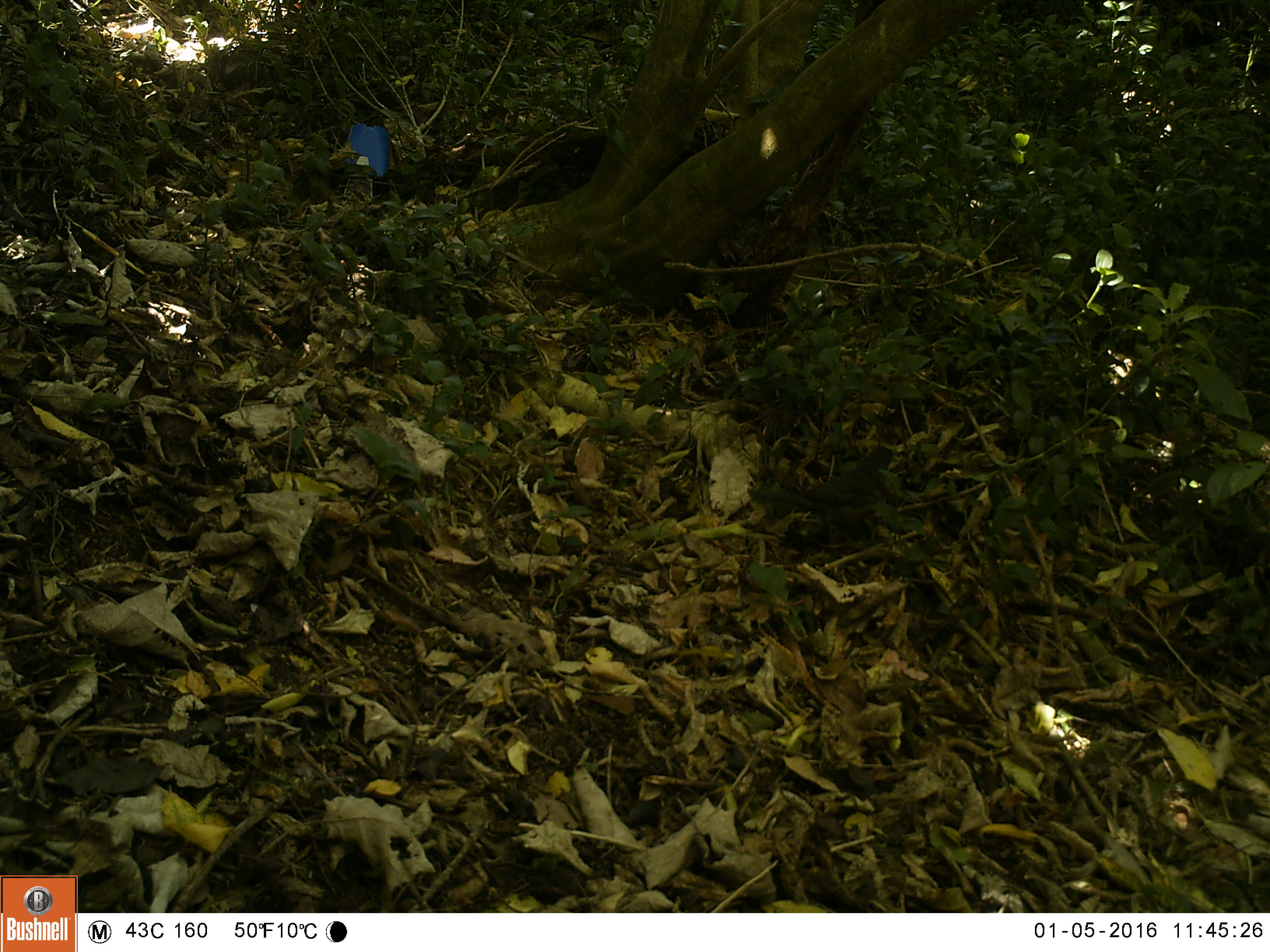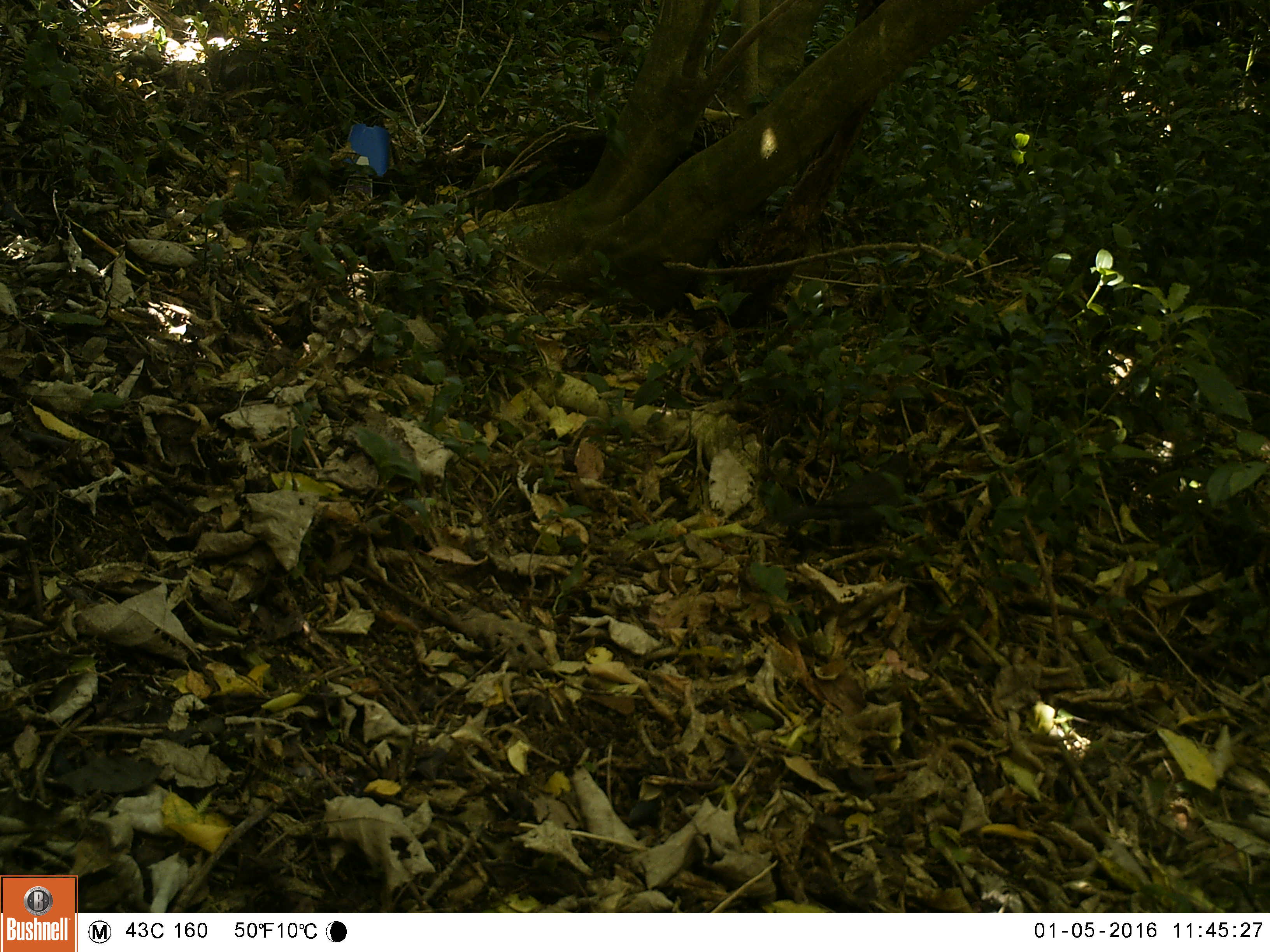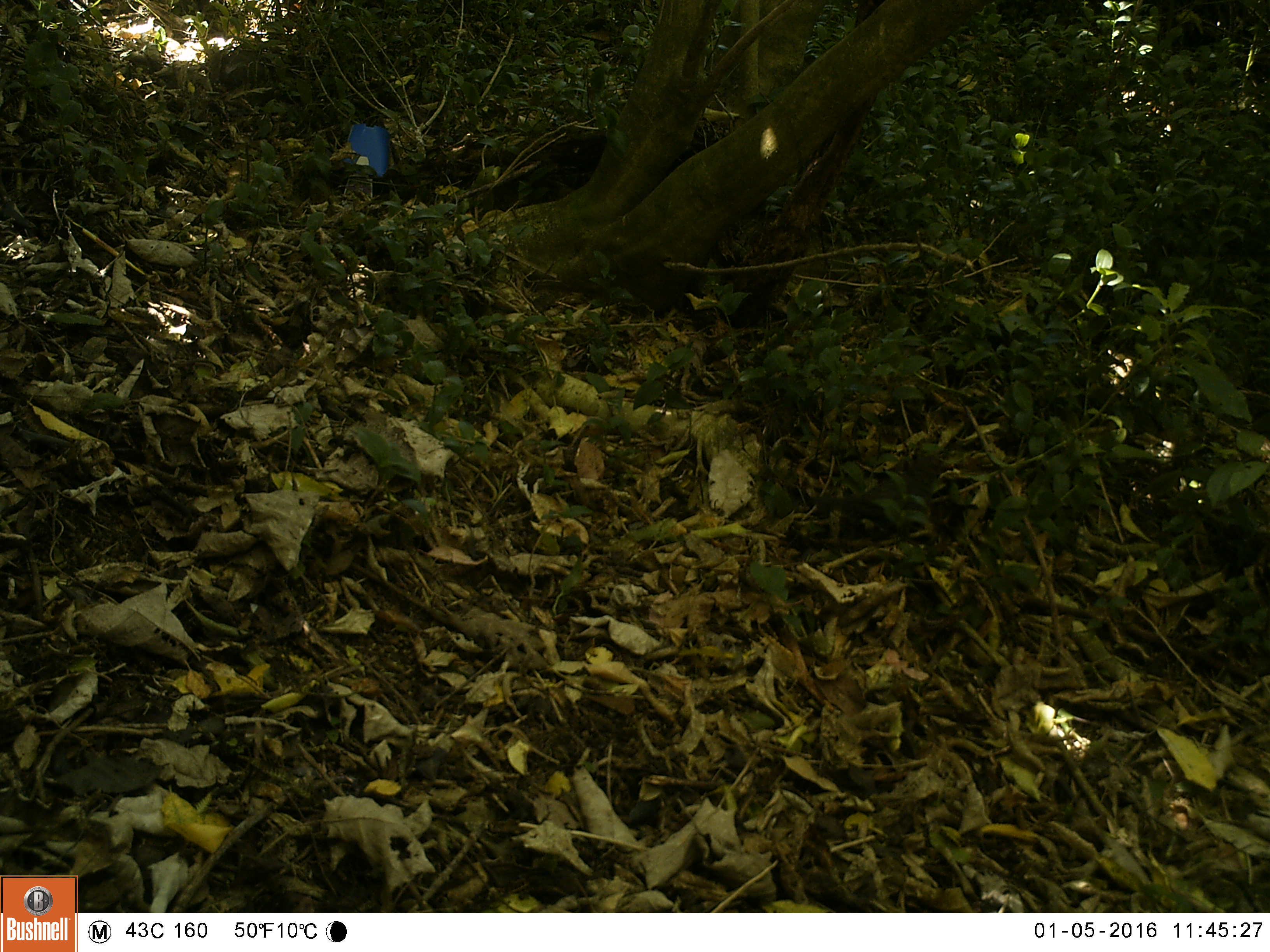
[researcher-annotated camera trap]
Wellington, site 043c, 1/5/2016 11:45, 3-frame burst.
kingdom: Animalia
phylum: Chordata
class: Aves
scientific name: Aves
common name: bird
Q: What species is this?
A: Bird (Aves).